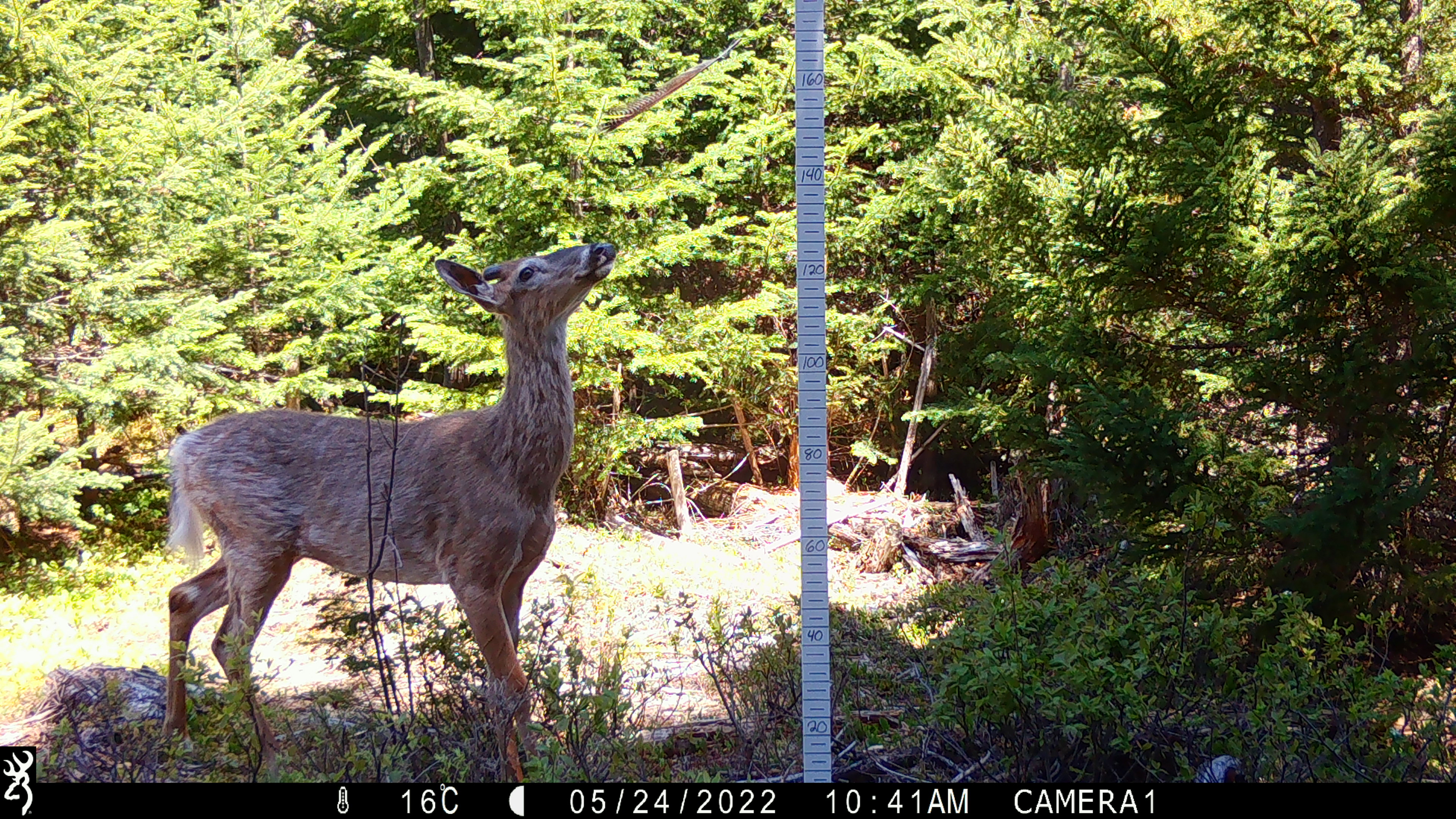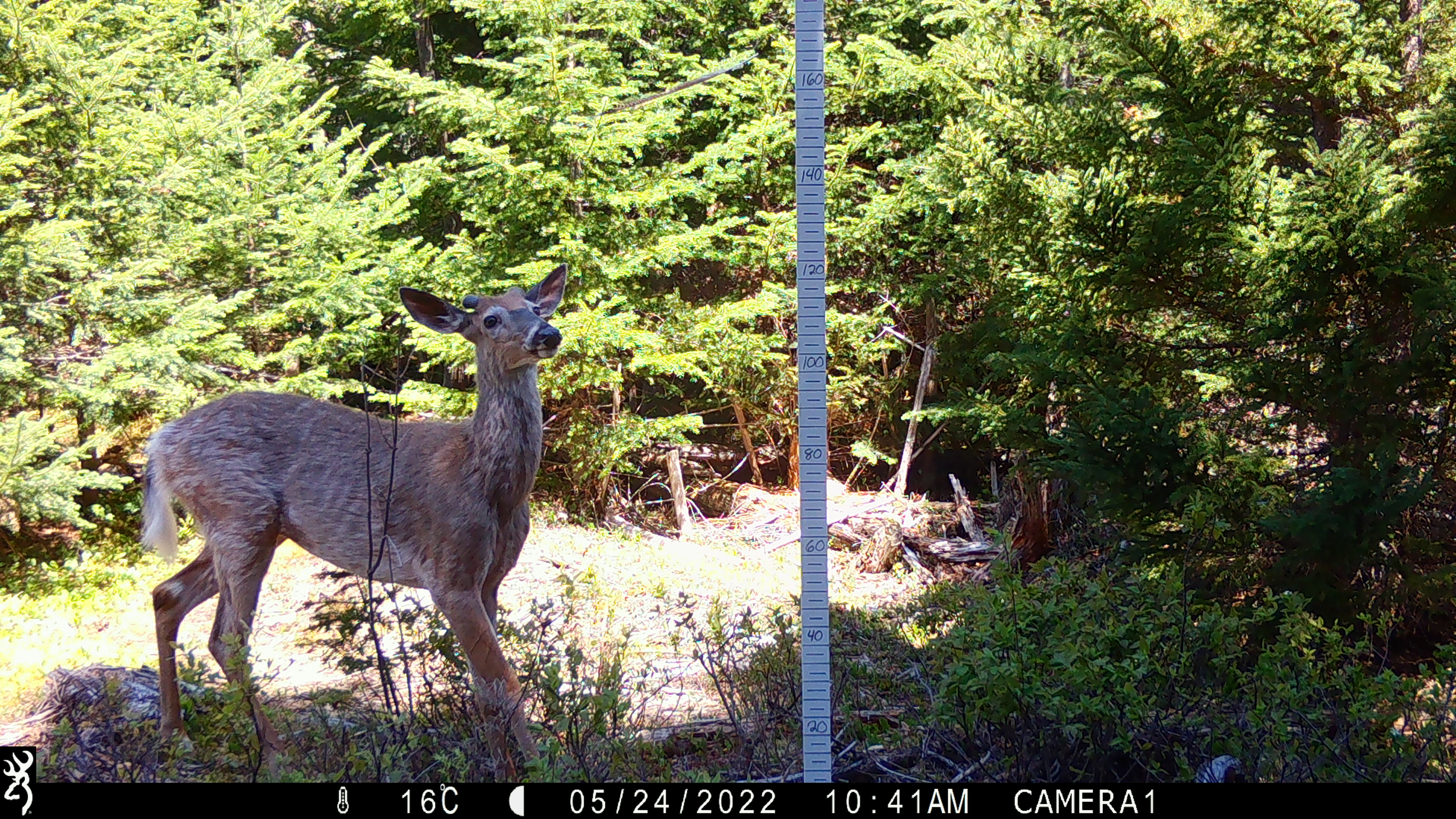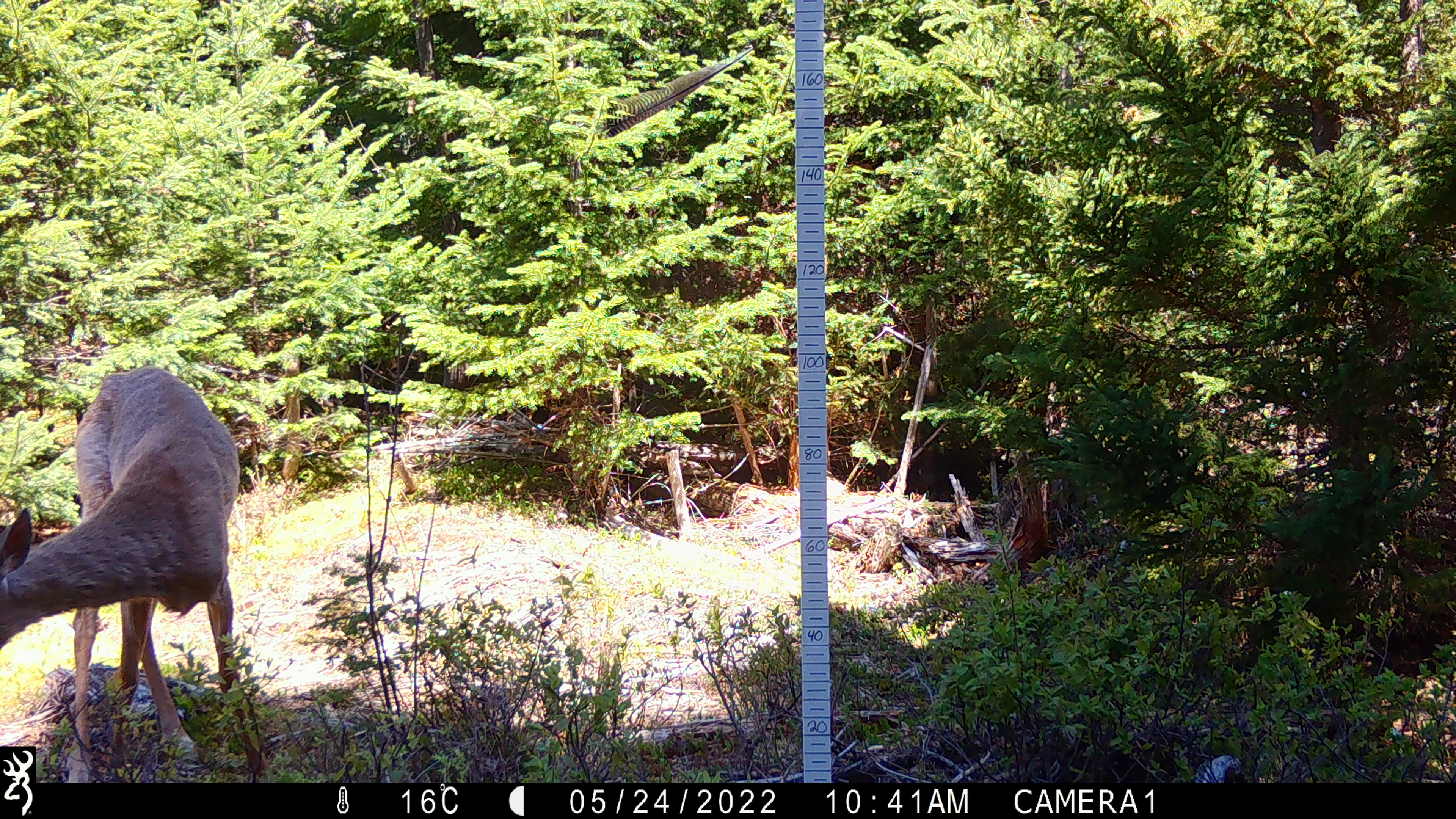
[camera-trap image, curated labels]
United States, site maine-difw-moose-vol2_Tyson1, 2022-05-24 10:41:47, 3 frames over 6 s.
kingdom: Animalia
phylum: Chordata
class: Mammalia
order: Artiodactyla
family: Cervidae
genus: Odocoileus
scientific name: Odocoileus virginianus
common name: white-tailed deer